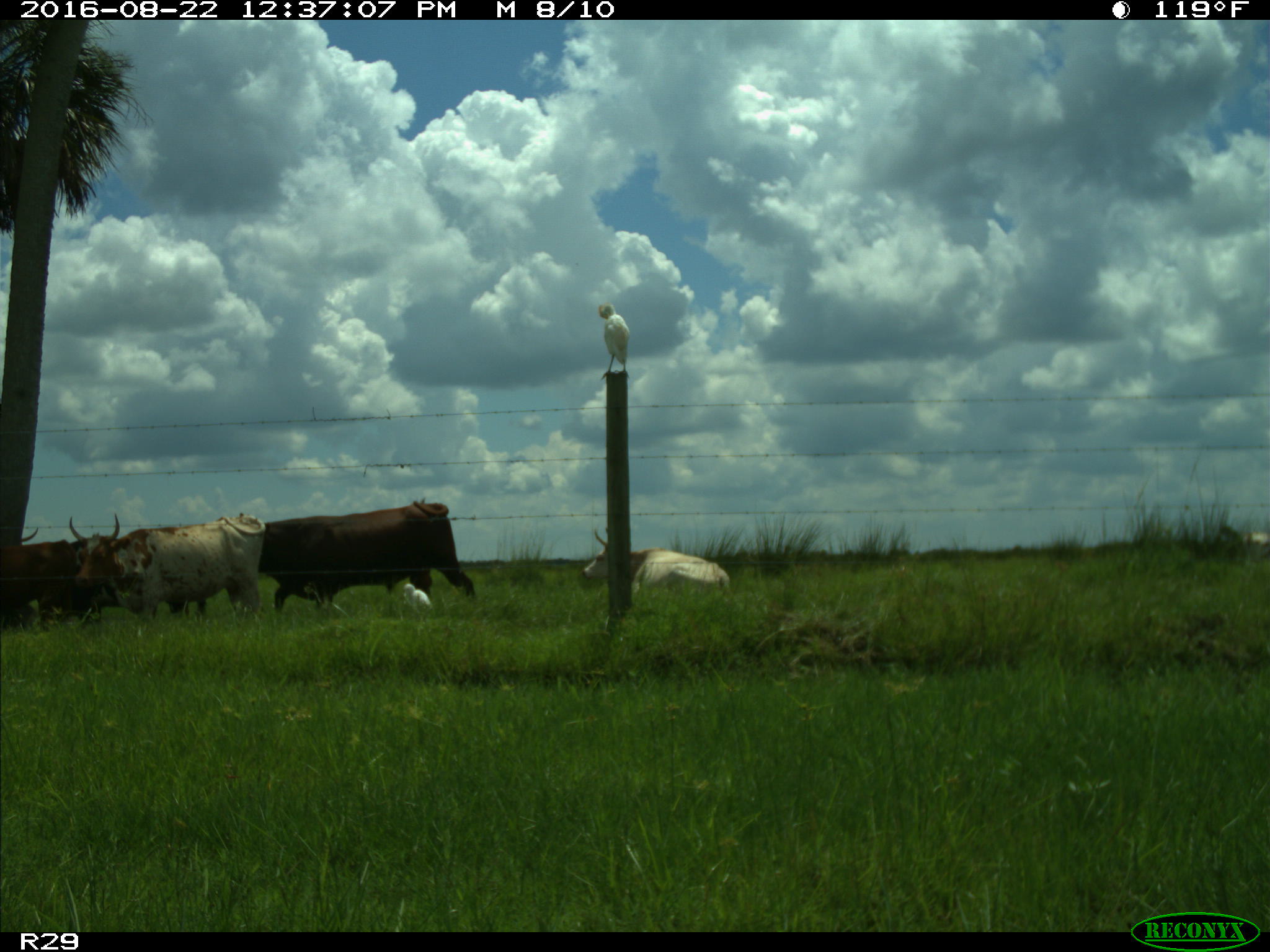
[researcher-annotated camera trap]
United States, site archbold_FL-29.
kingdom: Animalia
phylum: Chordata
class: Mammalia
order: Artiodactyla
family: Bovidae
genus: Bos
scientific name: Bos taurus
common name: domestic cow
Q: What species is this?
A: Bos taurus (domestic cow).